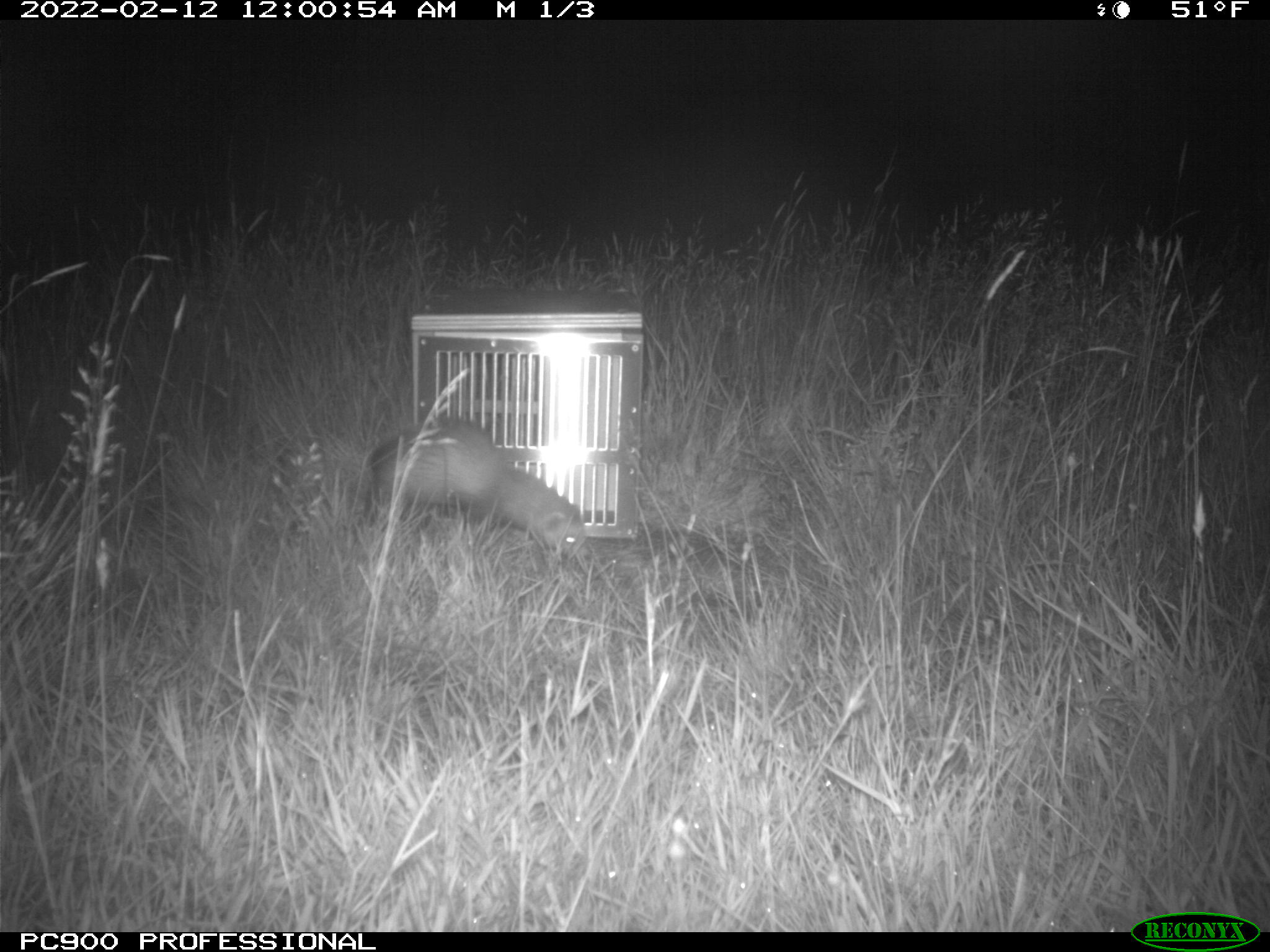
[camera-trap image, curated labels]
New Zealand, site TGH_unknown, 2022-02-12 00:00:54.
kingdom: Animalia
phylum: Chordata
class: Mammalia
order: Carnivora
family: Mustelidae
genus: Mustela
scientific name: Mustela furo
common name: ferret